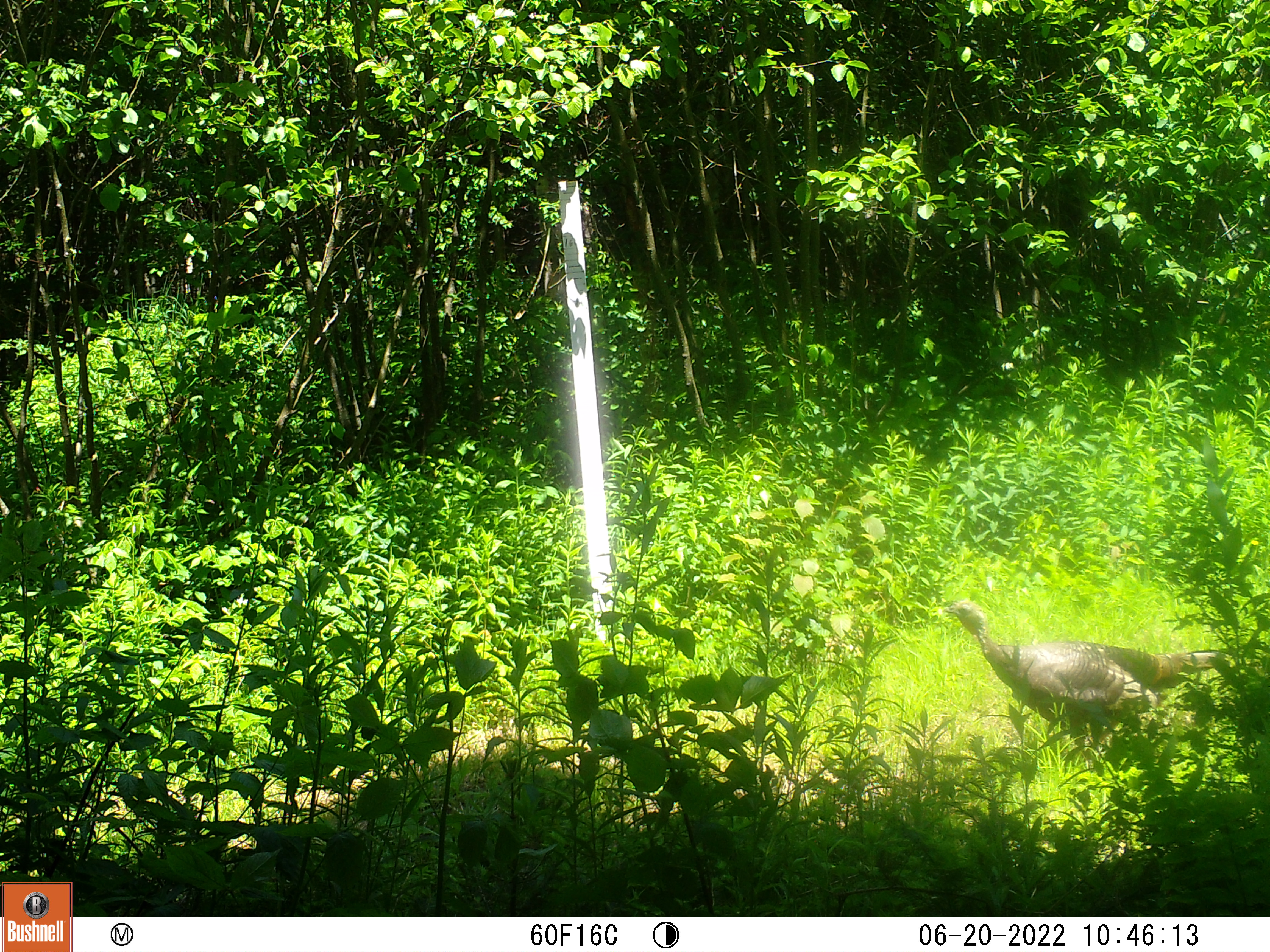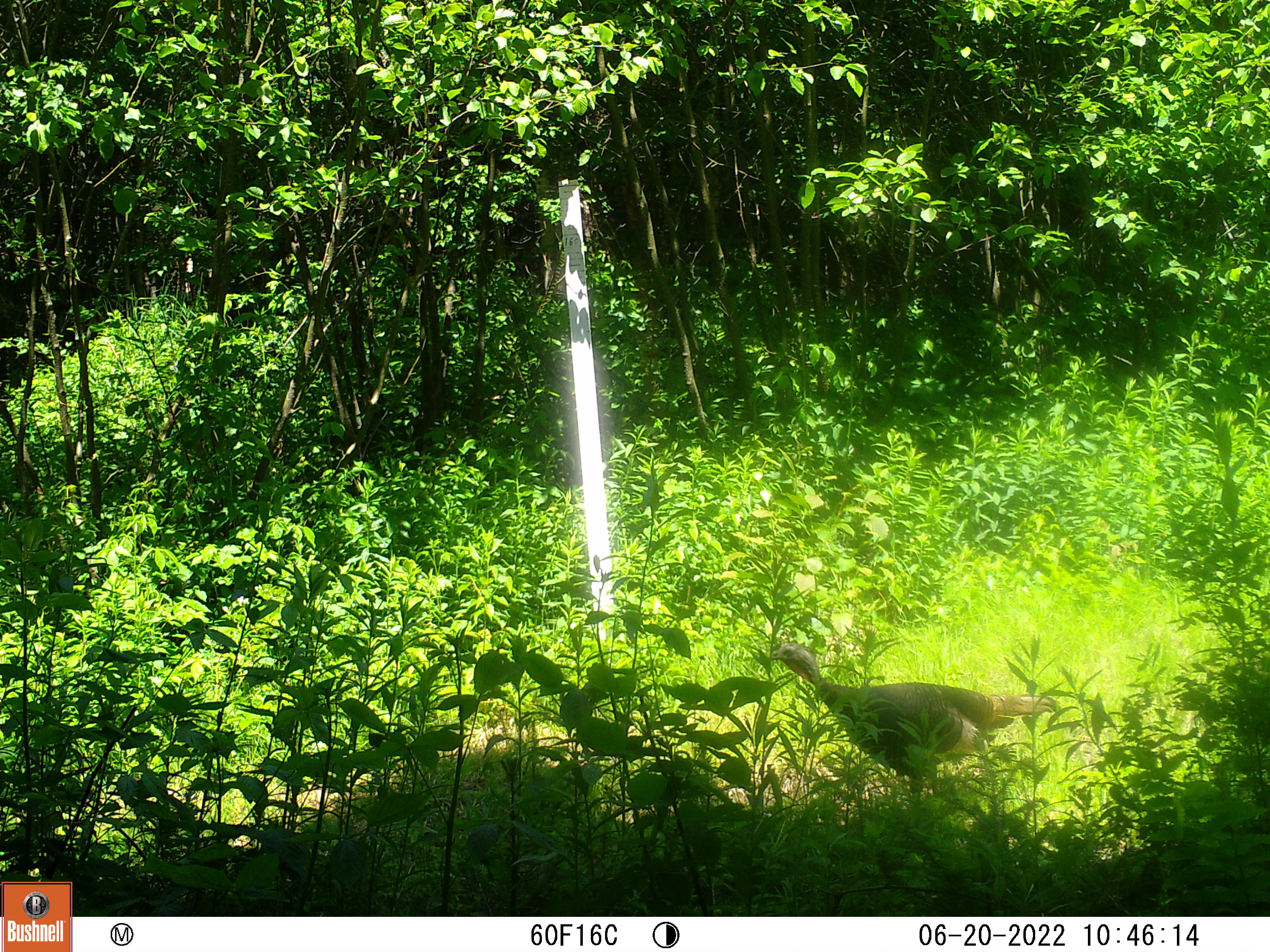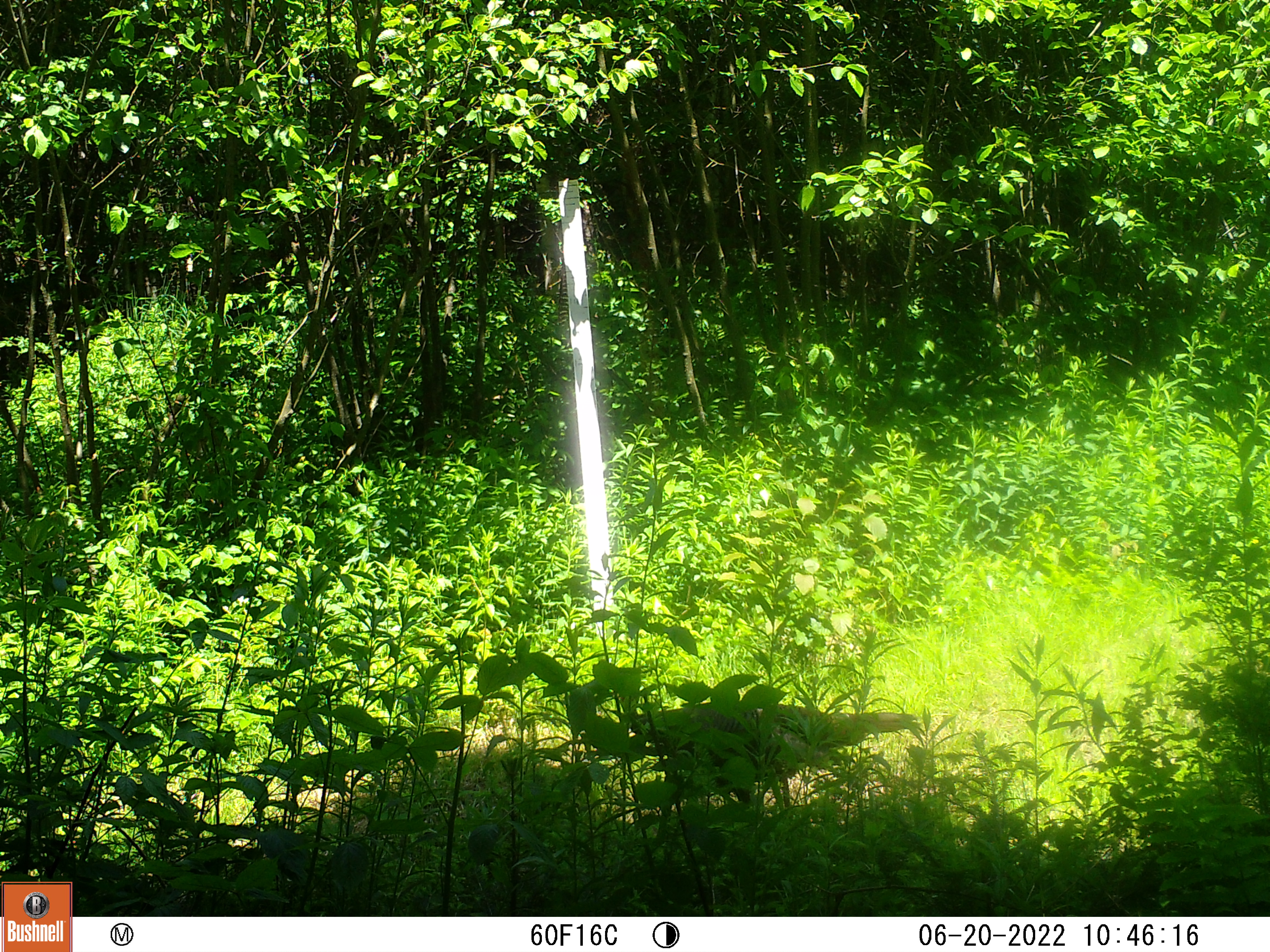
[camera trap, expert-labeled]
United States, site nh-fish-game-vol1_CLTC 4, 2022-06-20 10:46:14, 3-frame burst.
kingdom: Animalia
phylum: Chordata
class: Aves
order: Galliformes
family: Phasianidae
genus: Meleagris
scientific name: Meleagris gallopavo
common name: wild turkey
Wild turkey (Meleagris gallopavo).